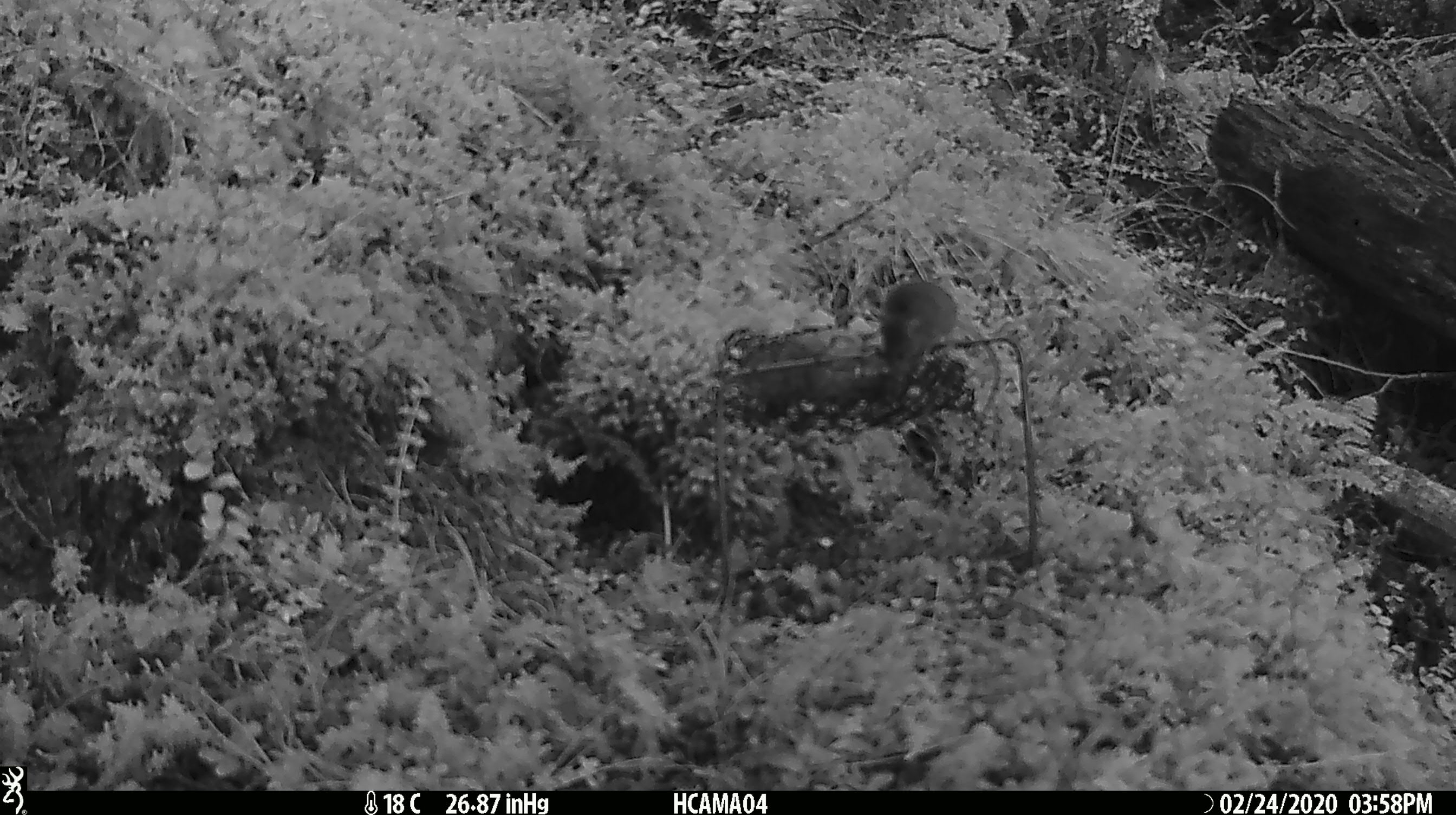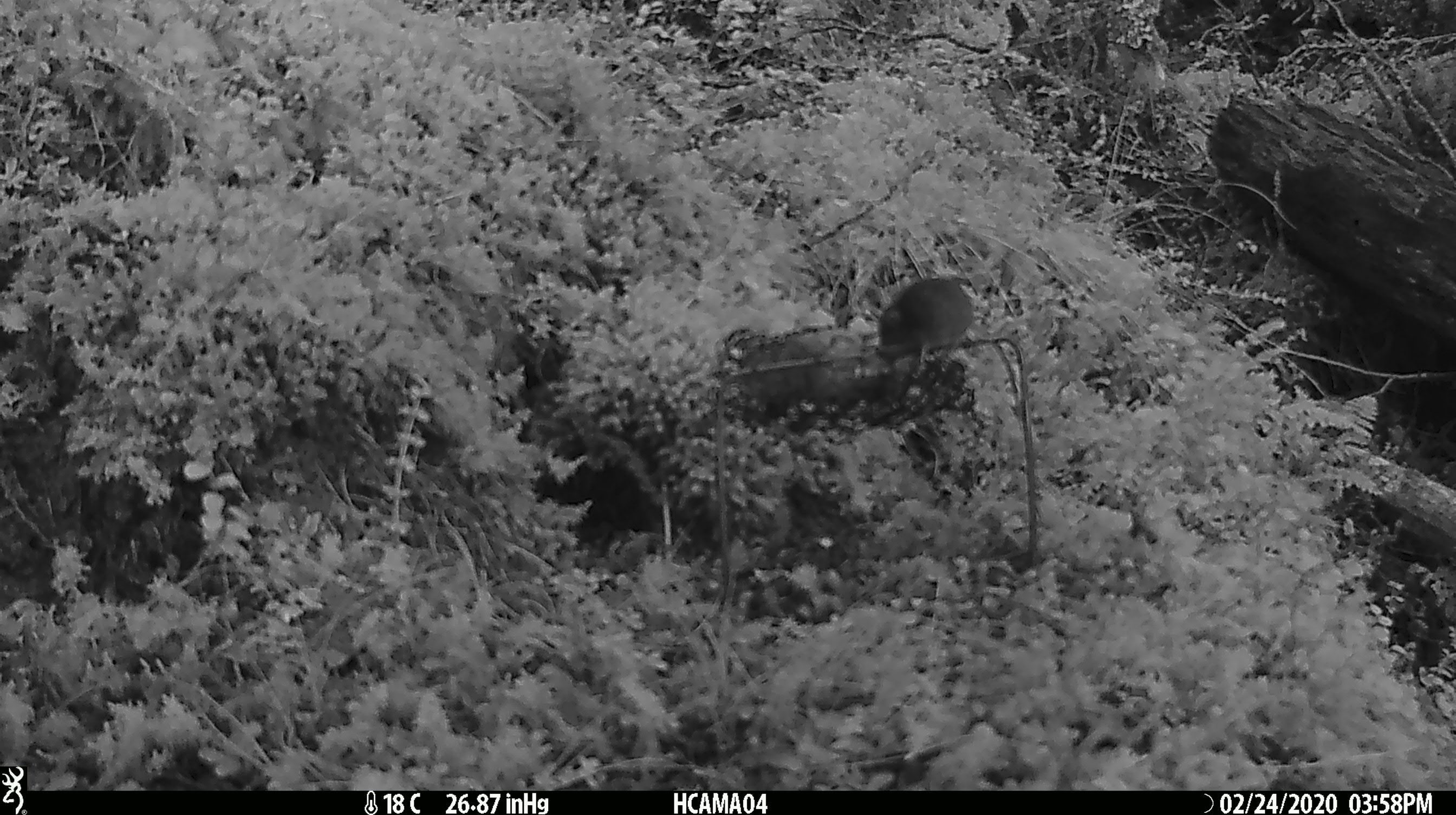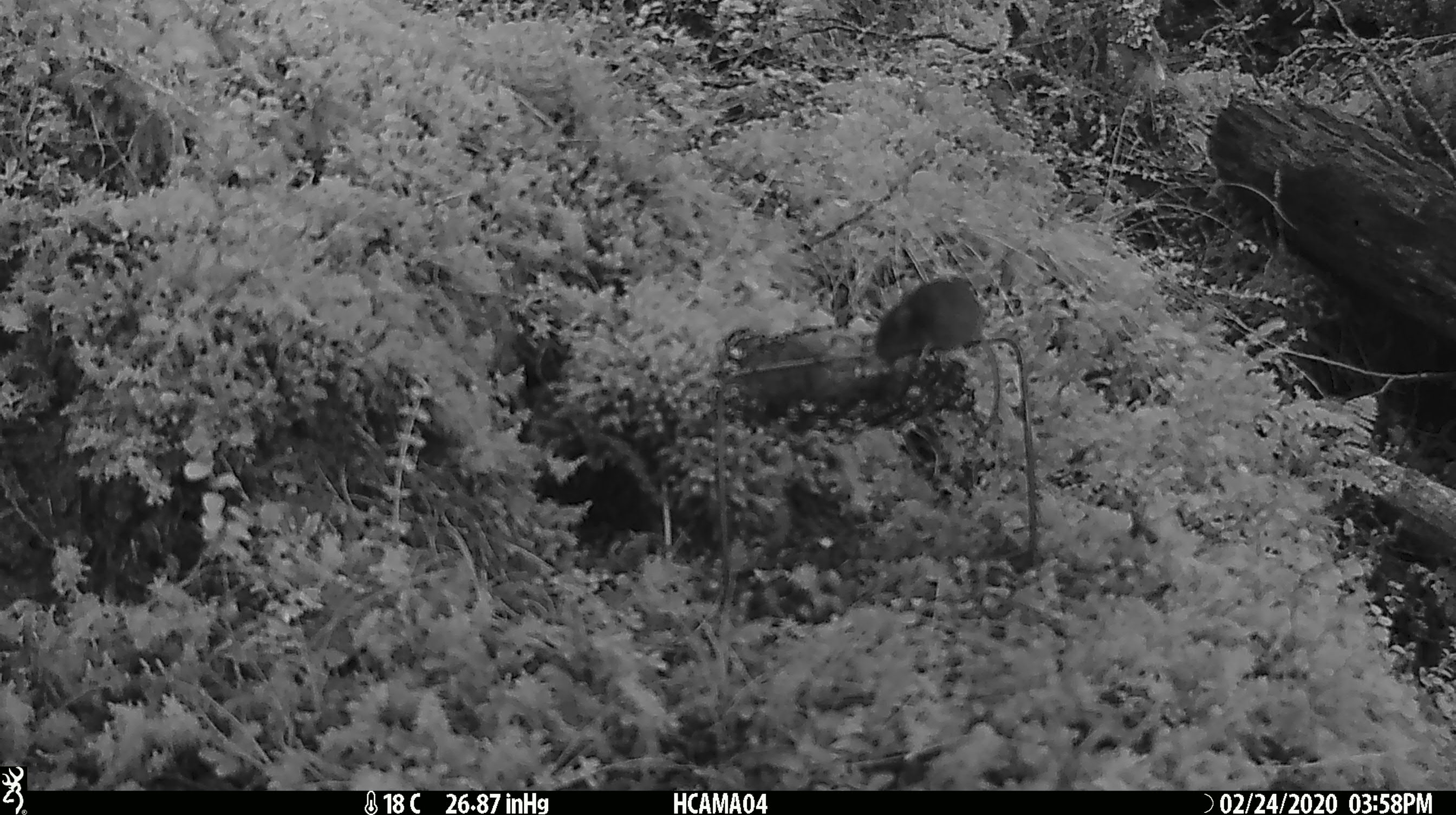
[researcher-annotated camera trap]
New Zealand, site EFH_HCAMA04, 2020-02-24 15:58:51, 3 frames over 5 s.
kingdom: Animalia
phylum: Chordata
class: Mammalia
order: Rodentia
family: Muridae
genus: Mus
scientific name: Mus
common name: mouse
Mouse (Mus).